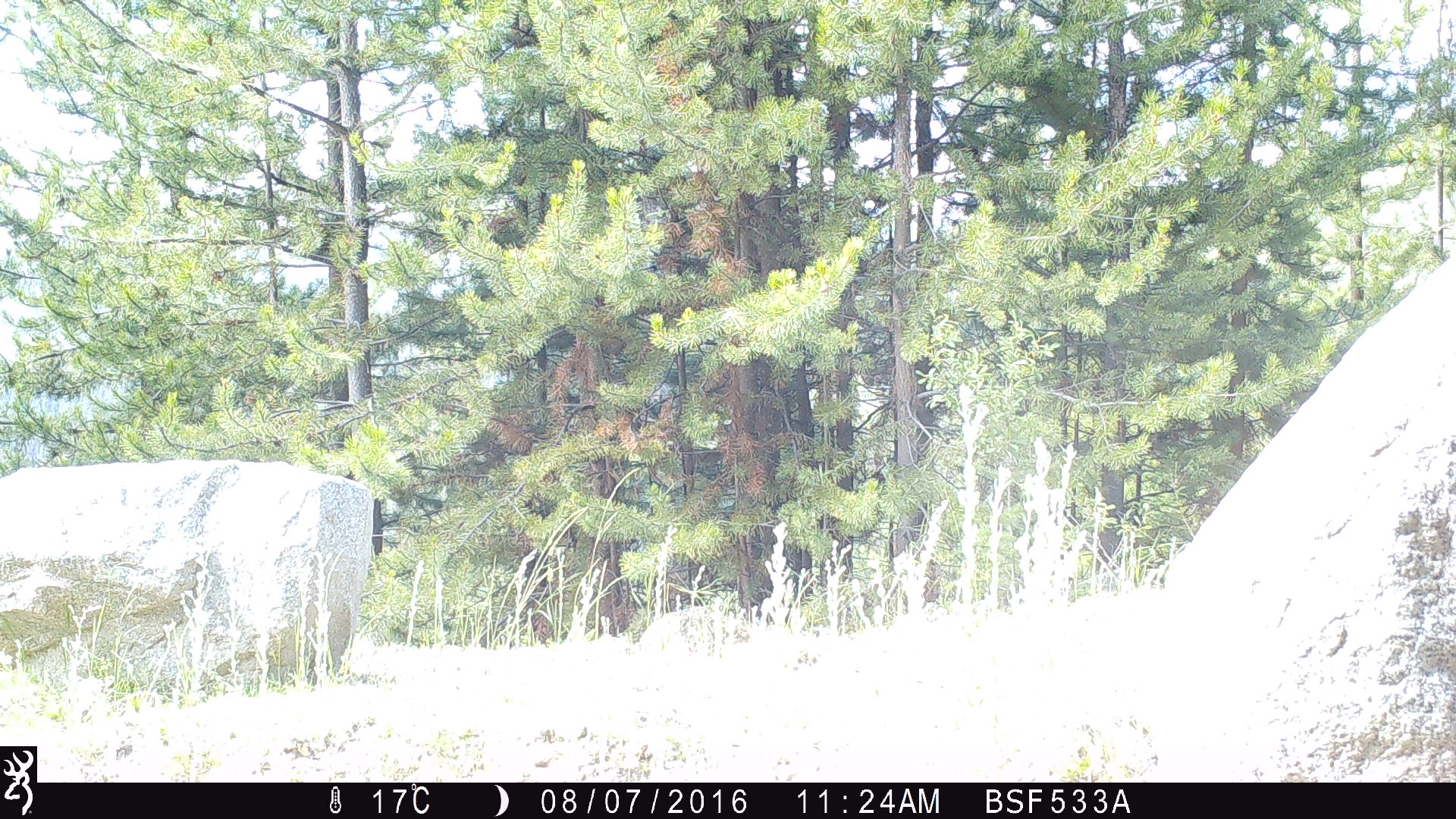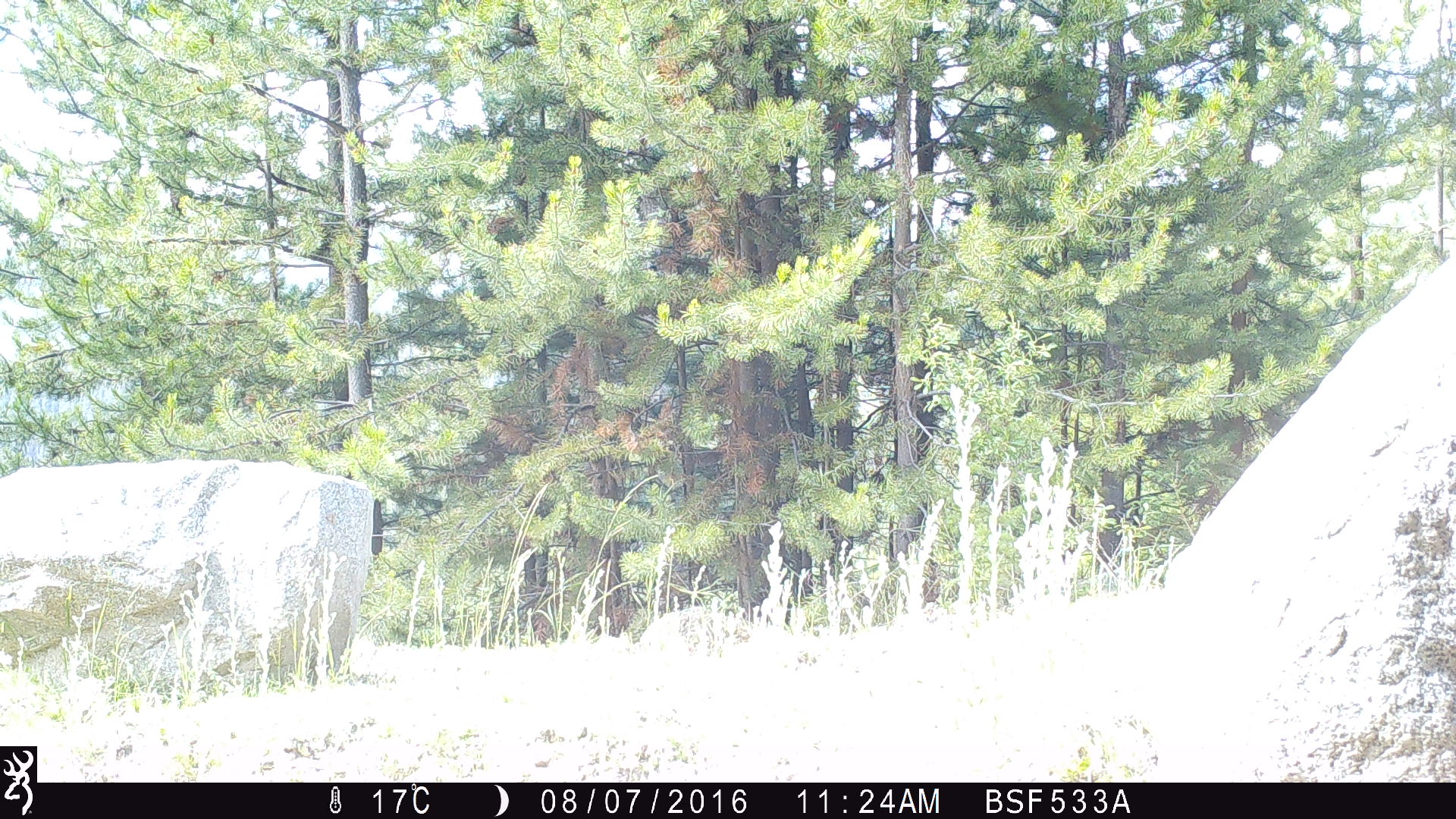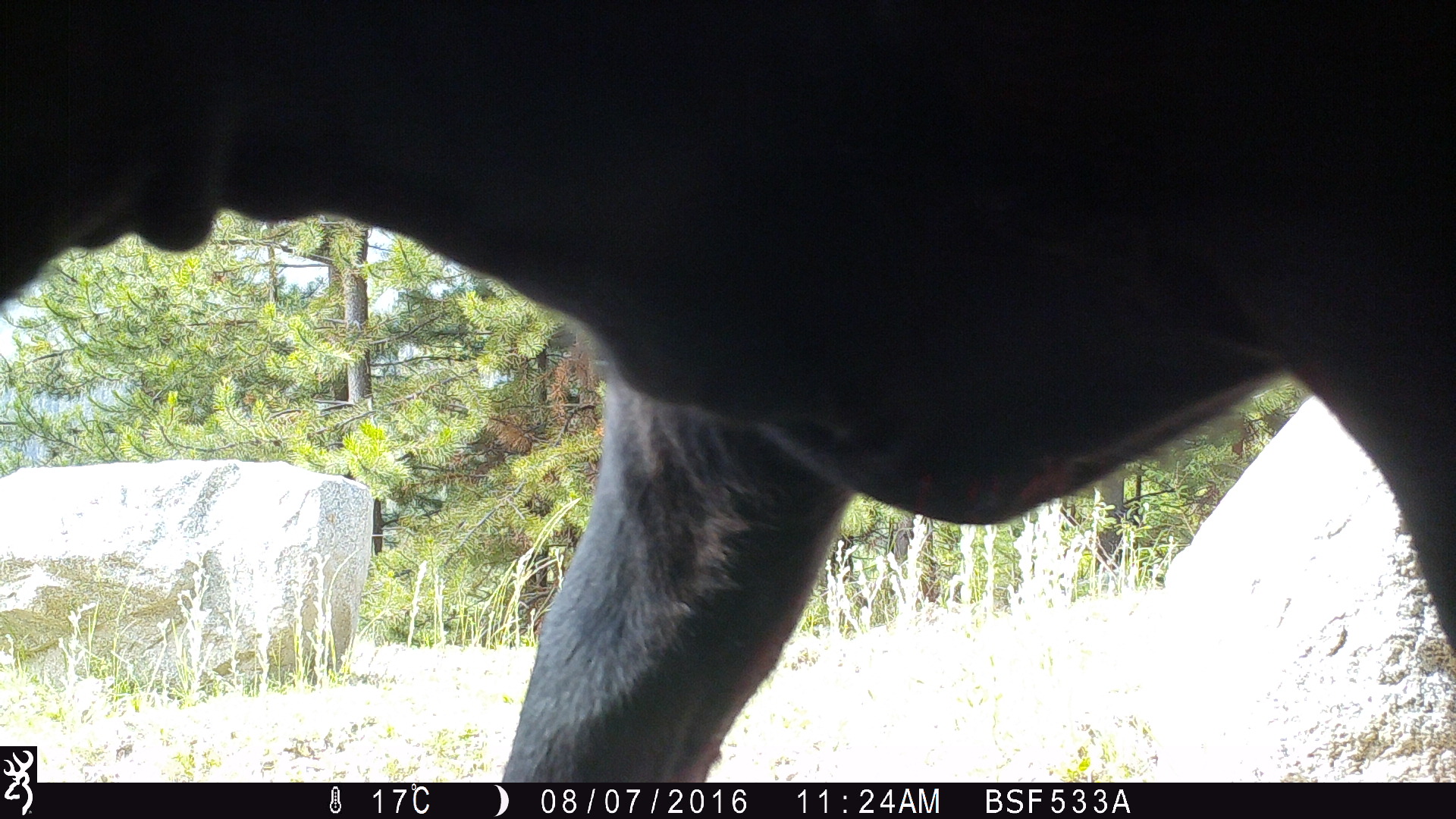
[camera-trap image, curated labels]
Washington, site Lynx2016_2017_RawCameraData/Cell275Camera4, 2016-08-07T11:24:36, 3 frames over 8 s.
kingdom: Animalia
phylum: Chordata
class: Mammalia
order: Artiodactyla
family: Bovidae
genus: Bos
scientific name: Bos taurus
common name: domestic cattle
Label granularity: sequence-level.